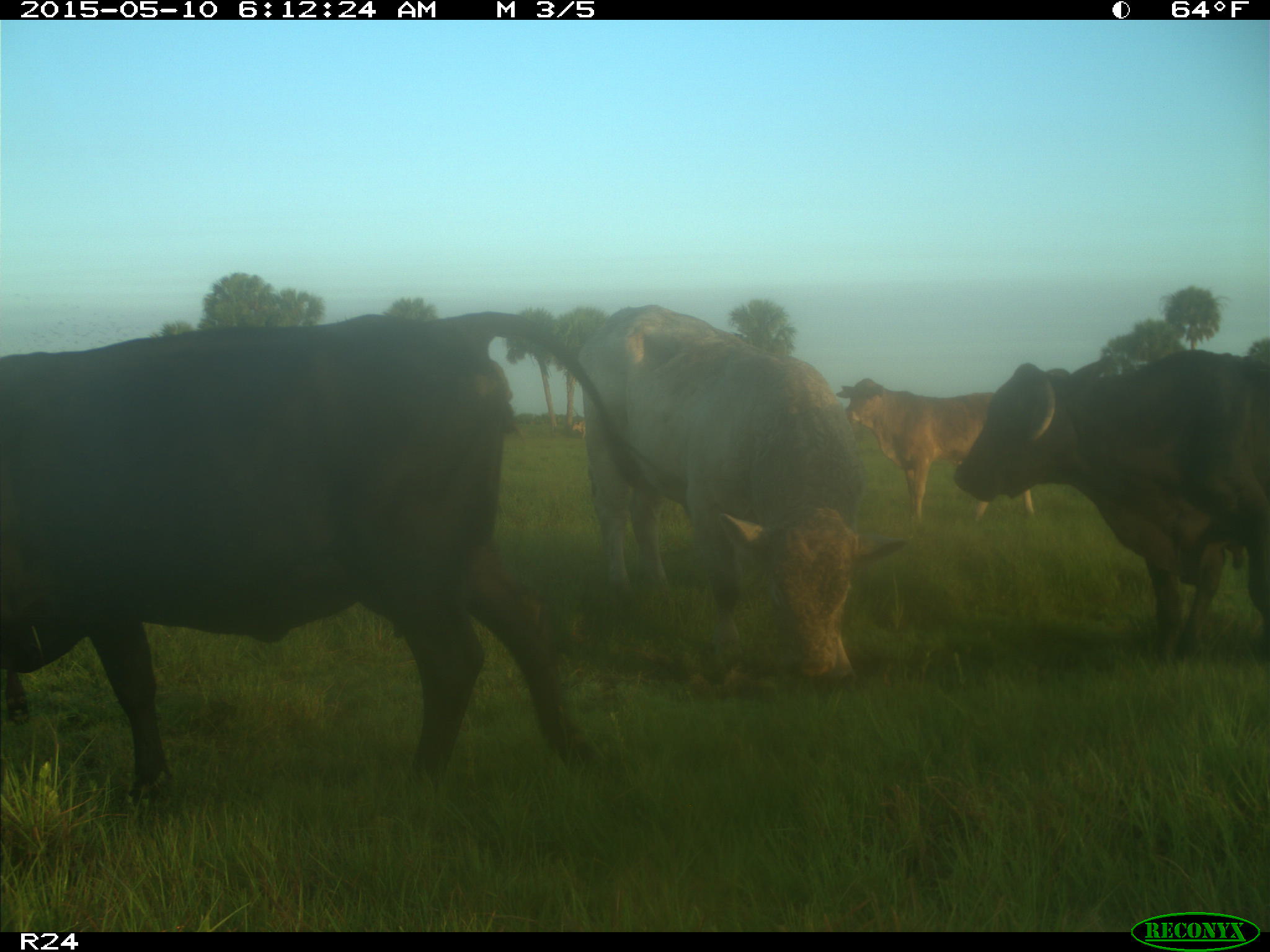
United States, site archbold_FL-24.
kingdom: Animalia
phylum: Chordata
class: Mammalia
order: Artiodactyla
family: Bovidae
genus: Bos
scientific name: Bos taurus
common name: domestic cow